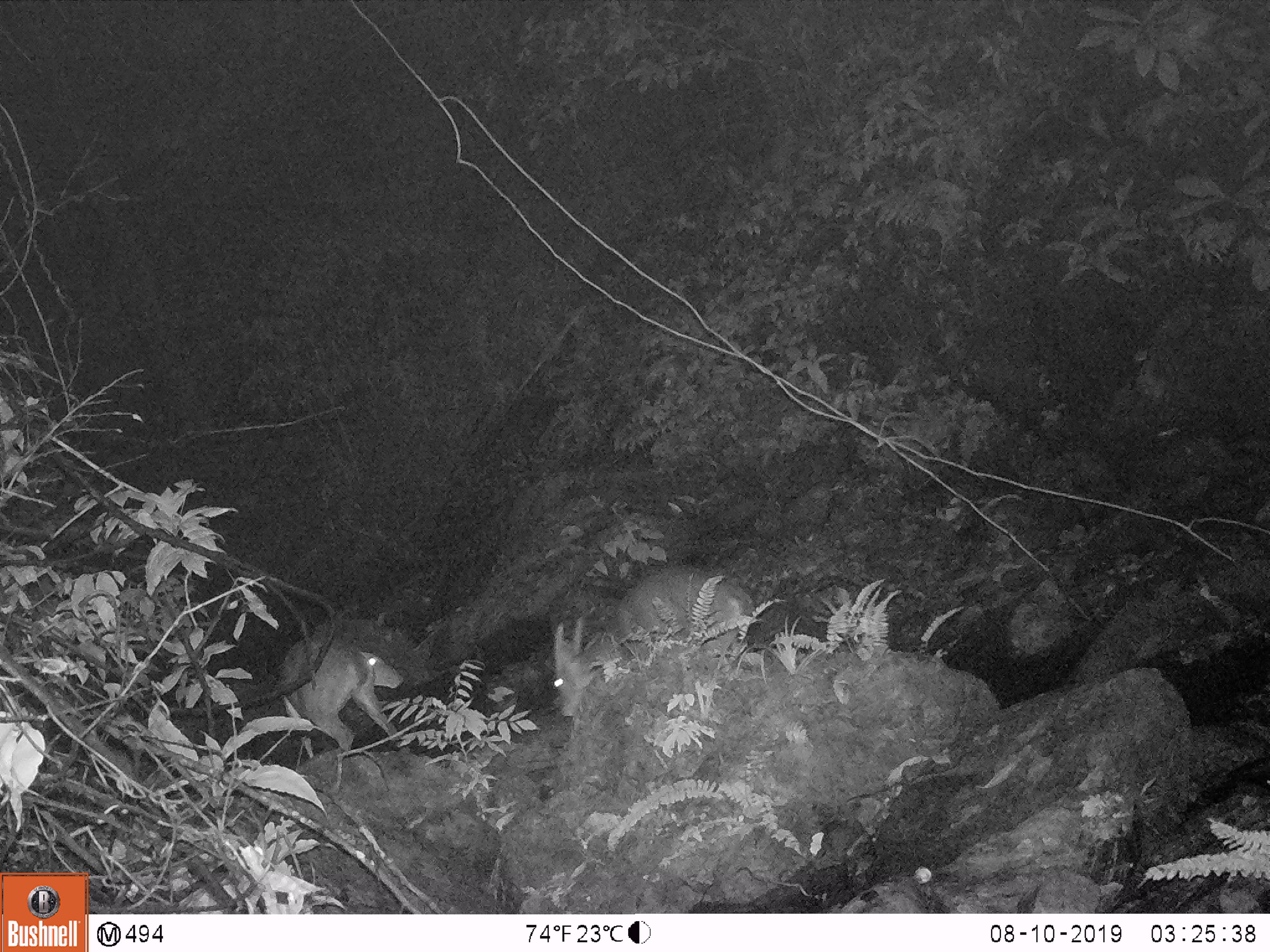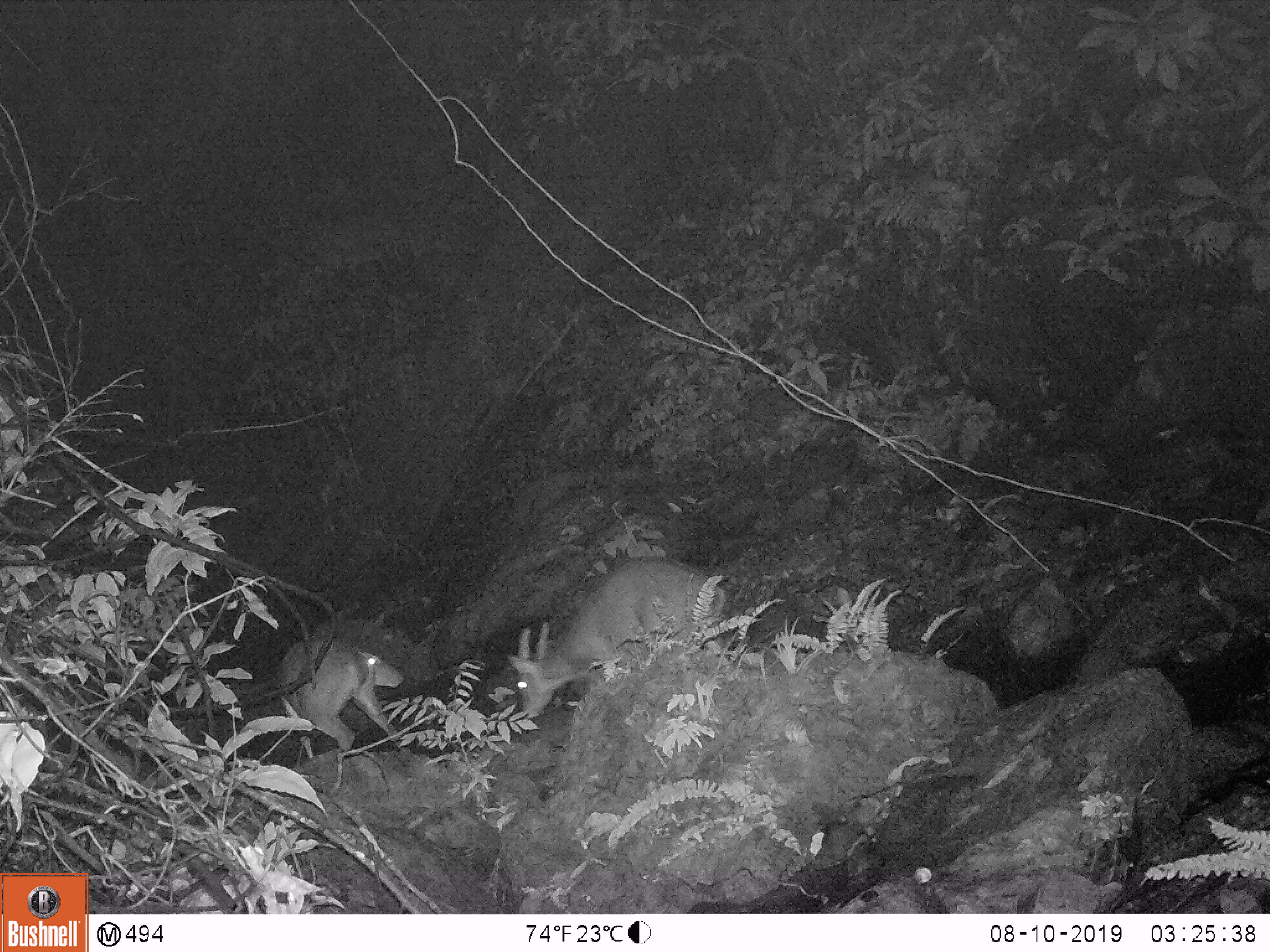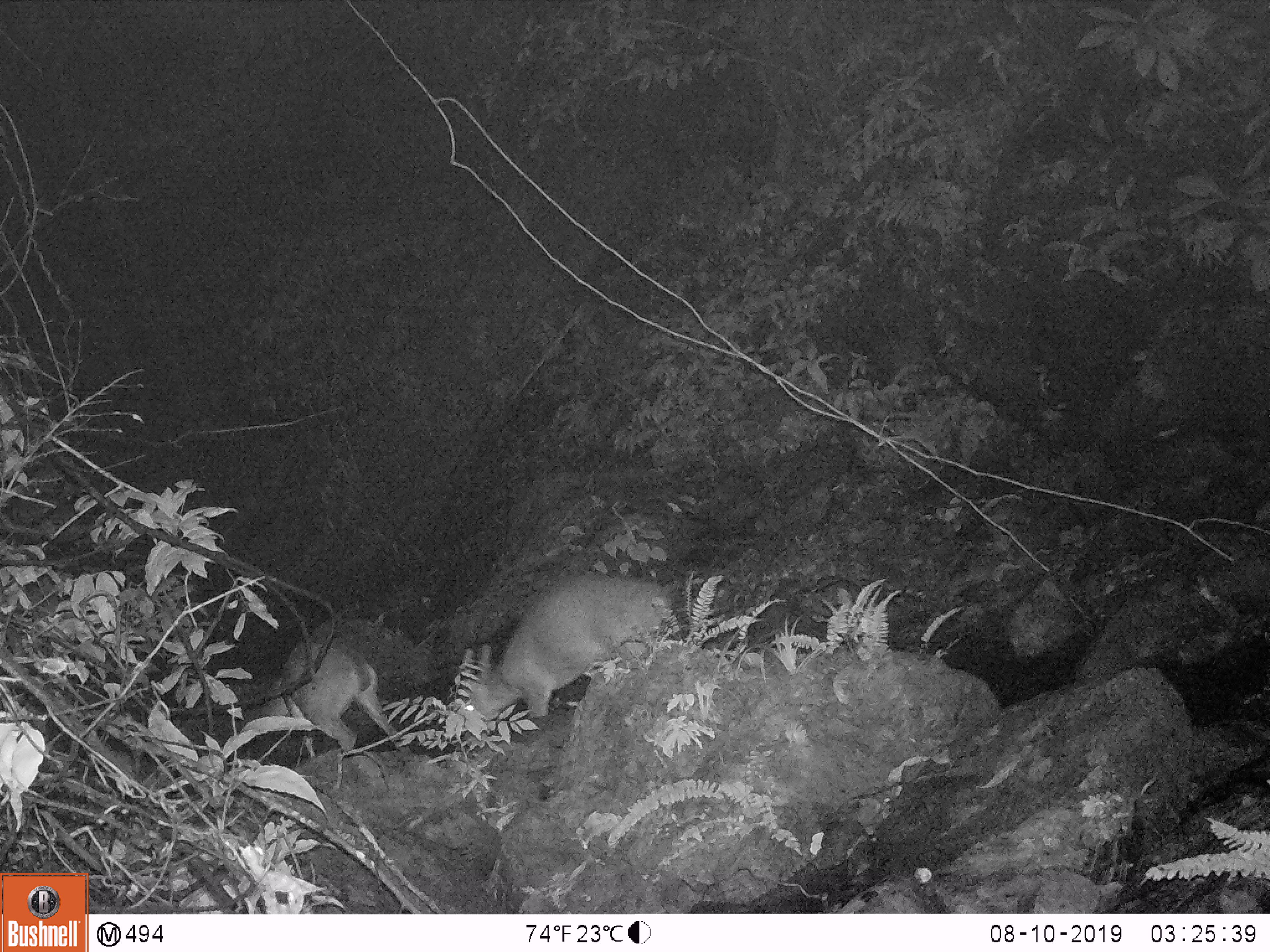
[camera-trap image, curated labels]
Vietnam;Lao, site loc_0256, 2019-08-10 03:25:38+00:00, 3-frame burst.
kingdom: Animalia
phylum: Chordata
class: Mammalia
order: Artiodactyla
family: Cervidae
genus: Muntiacus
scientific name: Muntiacus vuquangensis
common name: large-antlered muntjac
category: large antlered muntjac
Large antlered muntjac (large-antlered muntjac) (Muntiacus vuquangensis). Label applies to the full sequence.